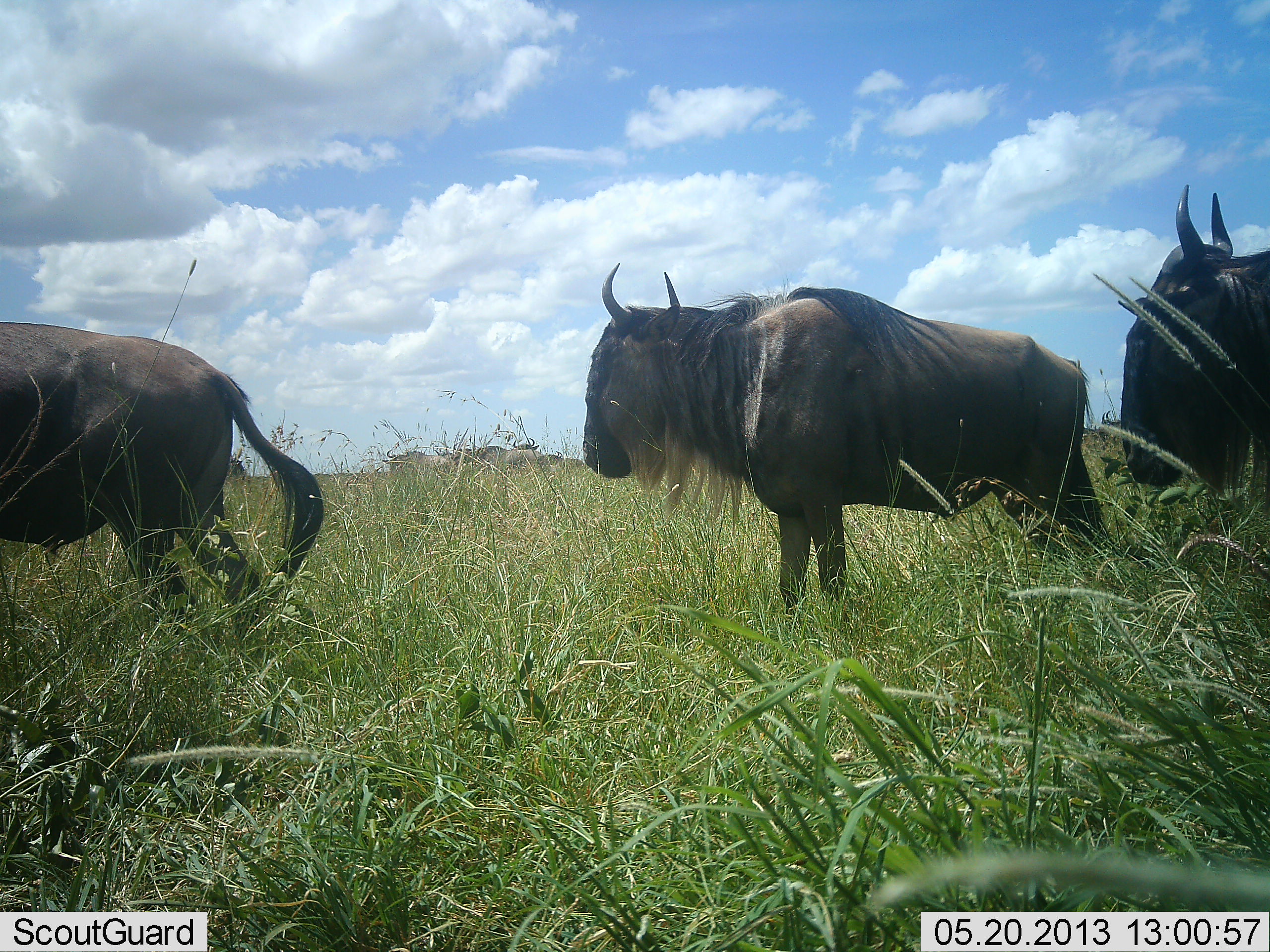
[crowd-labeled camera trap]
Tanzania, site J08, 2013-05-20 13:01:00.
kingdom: Animalia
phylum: Chordata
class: Mammalia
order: Artiodactyla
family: Bovidae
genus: Connochaetes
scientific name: Connochaetes taurinus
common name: blue wildebeest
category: wildebeest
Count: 6.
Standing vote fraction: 80%.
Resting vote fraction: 0%.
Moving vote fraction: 20%.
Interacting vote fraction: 0%.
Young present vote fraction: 0%.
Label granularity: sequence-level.